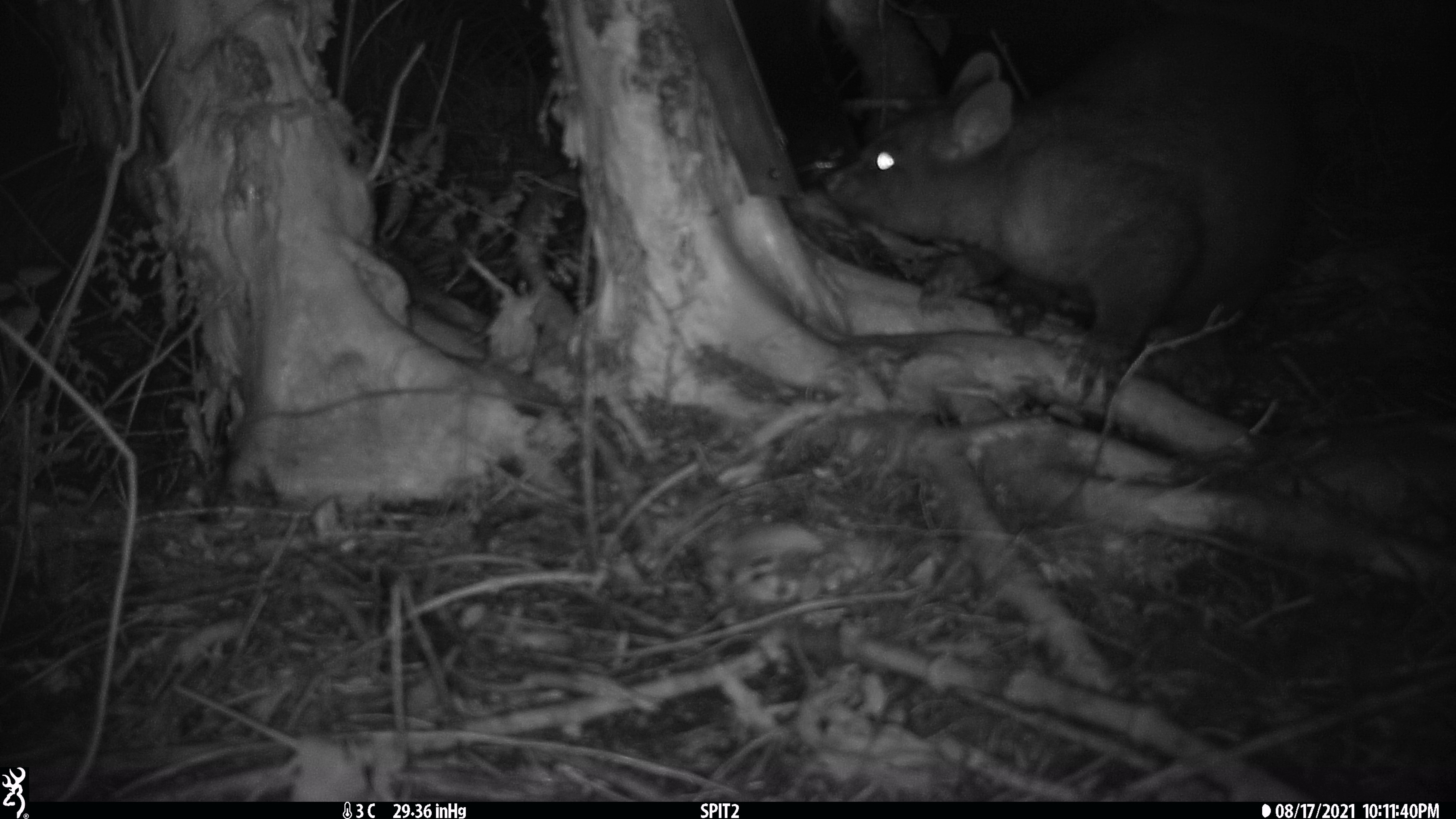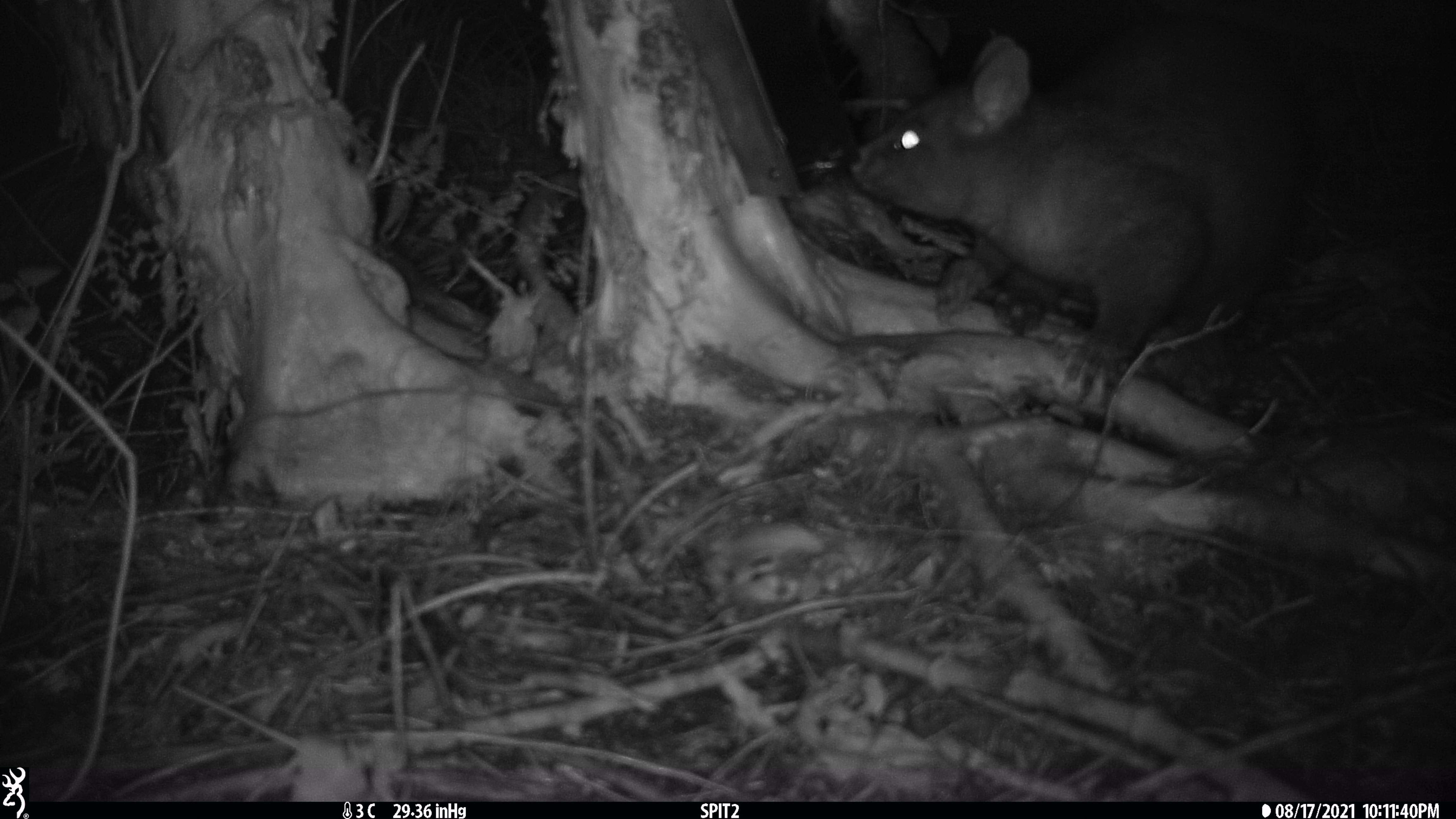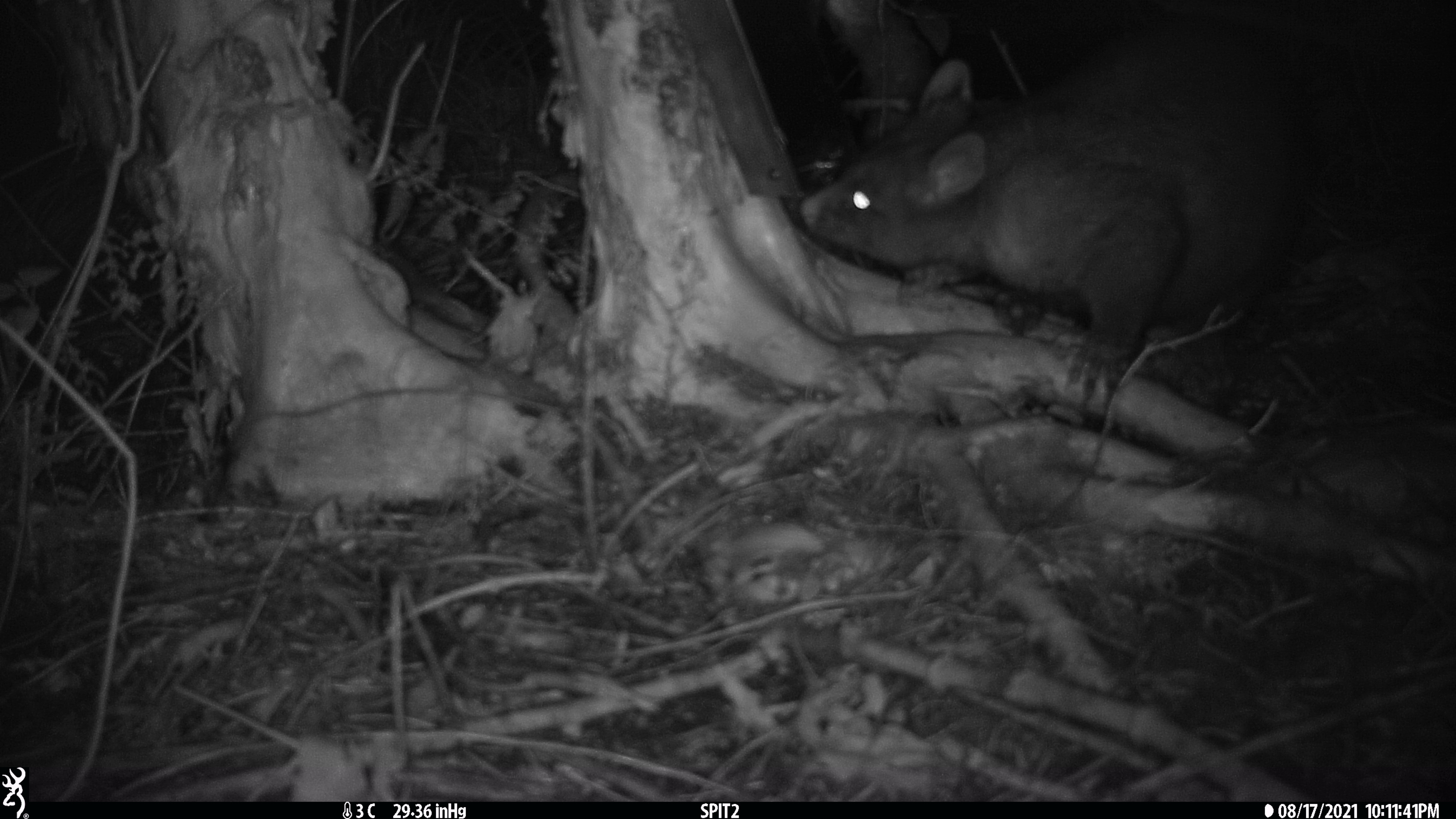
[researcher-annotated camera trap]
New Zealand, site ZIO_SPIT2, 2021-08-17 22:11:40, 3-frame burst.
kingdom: Animalia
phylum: Chordata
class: Mammalia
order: Diprotodontia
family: Phalangeridae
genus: Trichosurus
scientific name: Trichosurus vulpecula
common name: common brushtail possum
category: possum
Possum (common brushtail possum) (Trichosurus vulpecula).